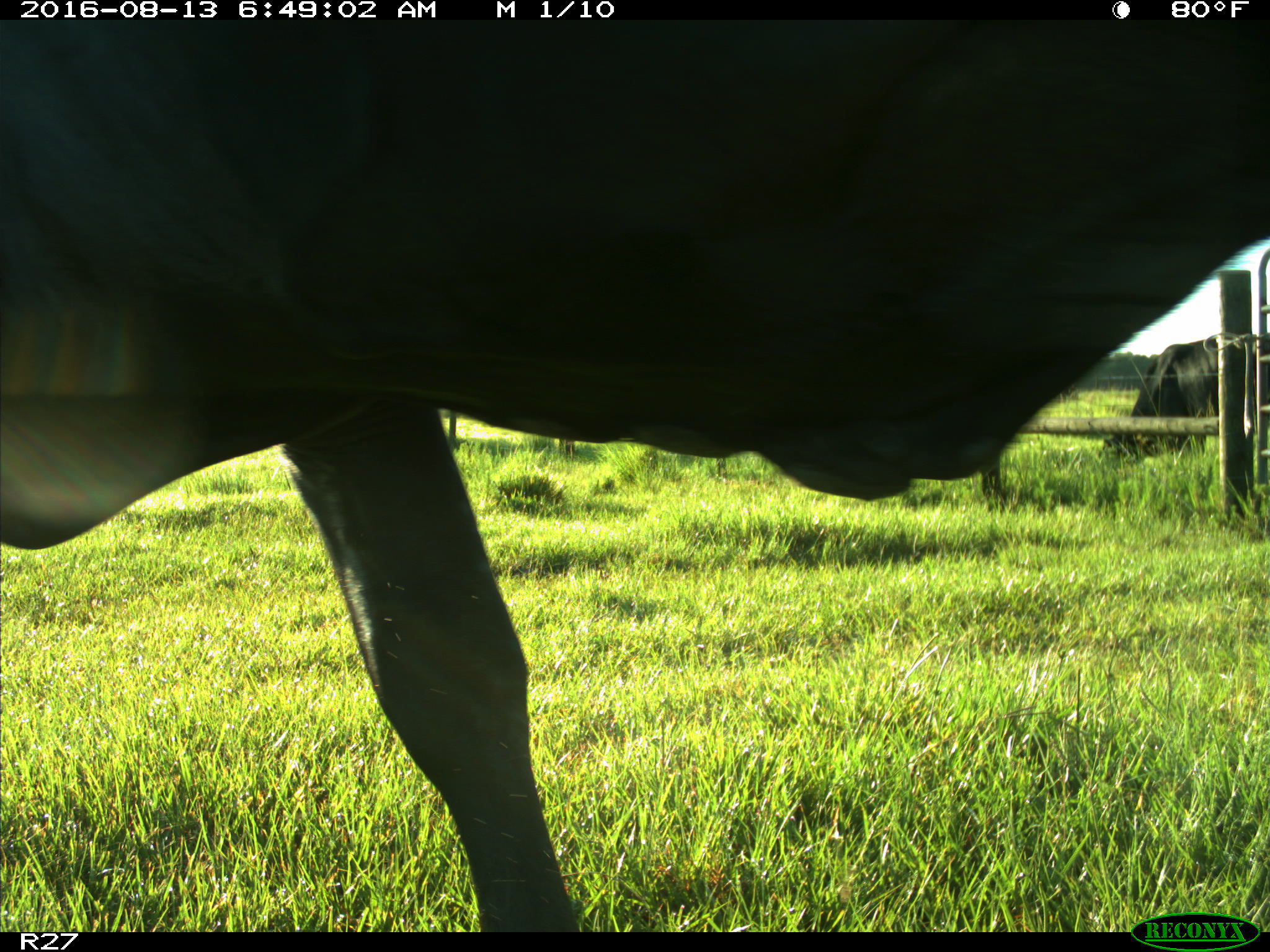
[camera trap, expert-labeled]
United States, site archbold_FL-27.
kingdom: Animalia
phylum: Chordata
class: Mammalia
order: Artiodactyla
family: Bovidae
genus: Bos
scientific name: Bos taurus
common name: domestic cow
Bos taurus (domestic cow).